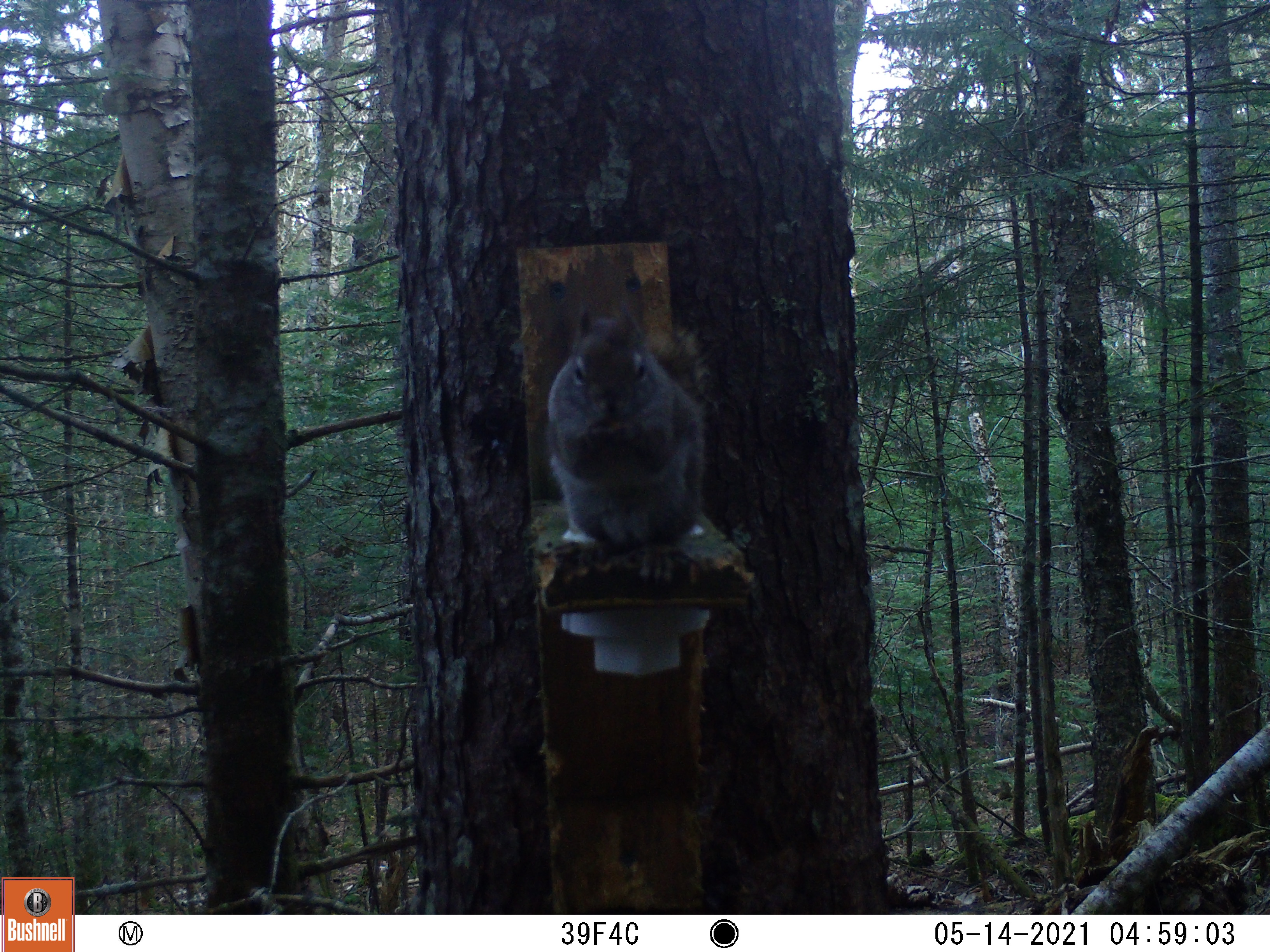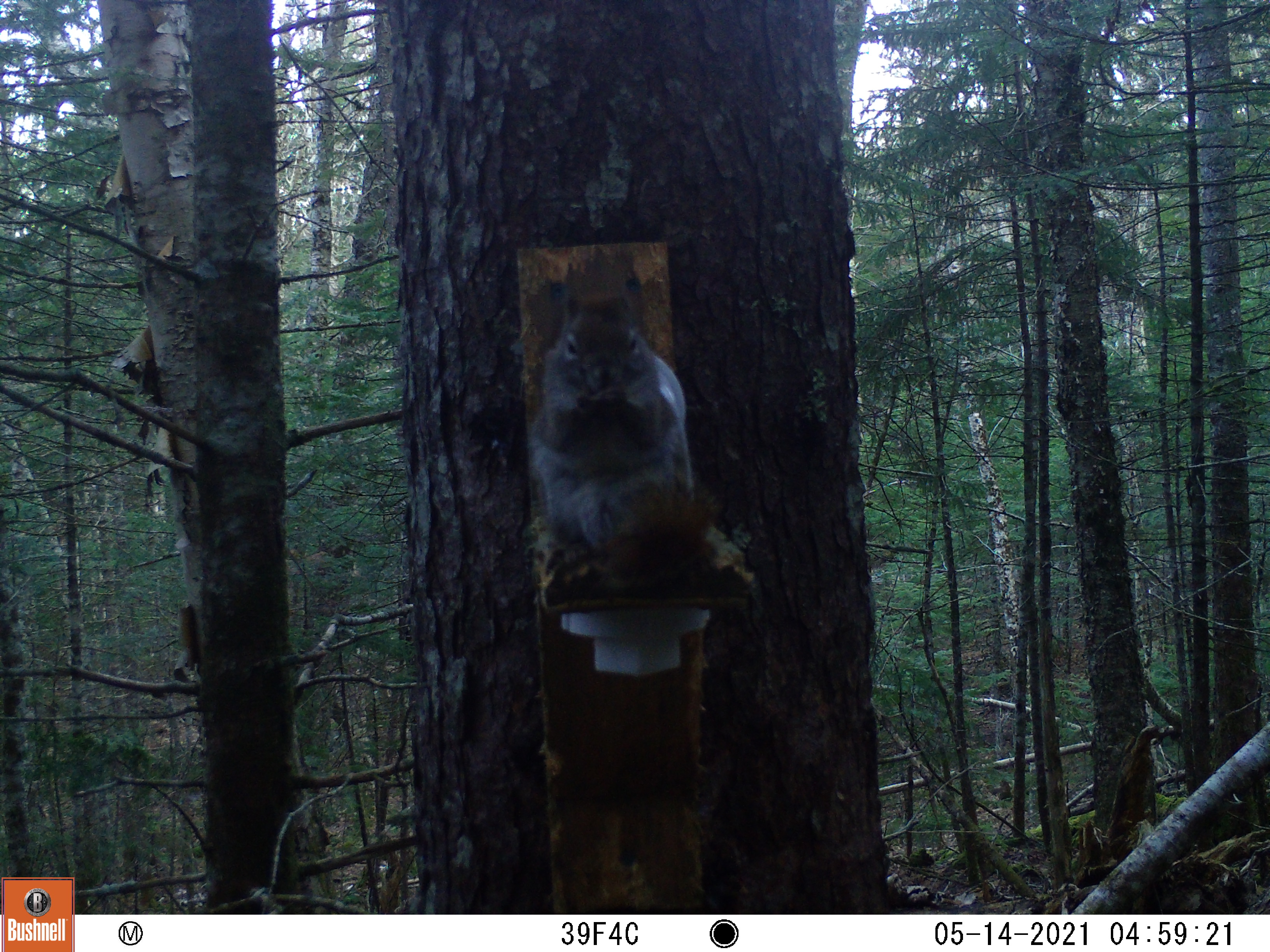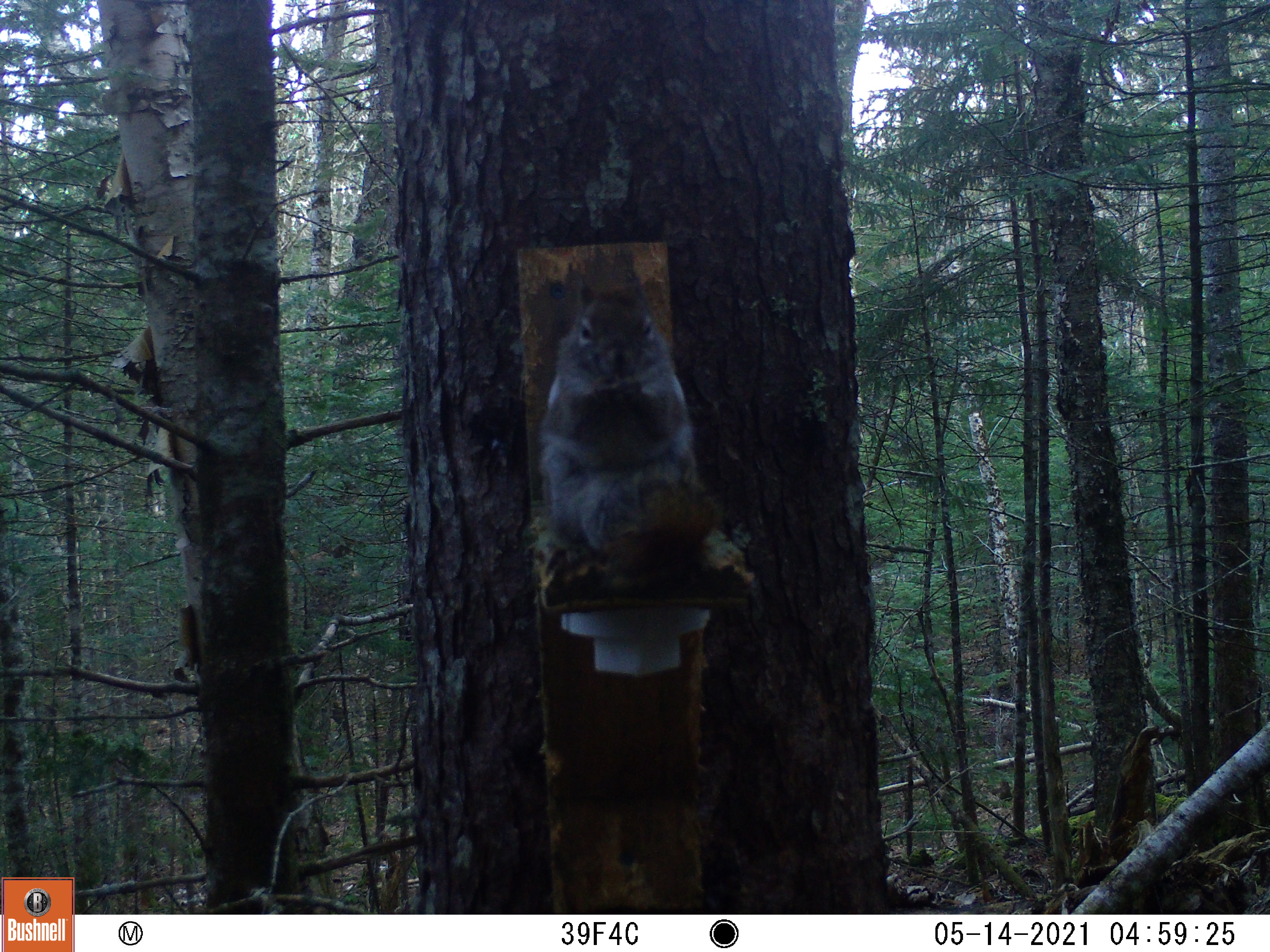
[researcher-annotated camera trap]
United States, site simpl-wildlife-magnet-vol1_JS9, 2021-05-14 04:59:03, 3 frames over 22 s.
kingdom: Animalia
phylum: Chordata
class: Mammalia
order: Rodentia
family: Sciuridae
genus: Tamiasciurus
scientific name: Tamiasciurus hudsonicus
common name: red squirrel